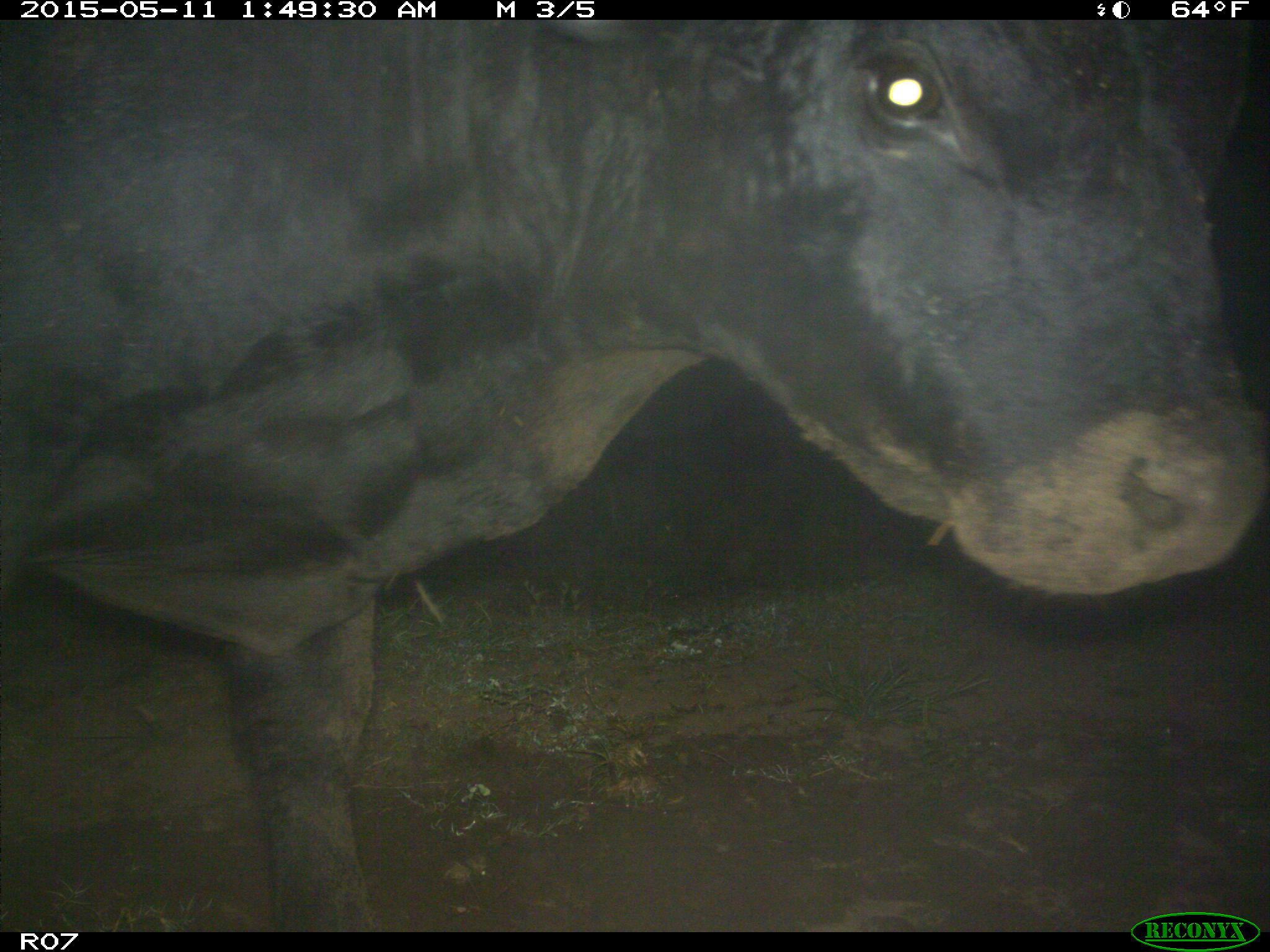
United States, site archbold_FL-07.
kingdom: Animalia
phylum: Chordata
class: Mammalia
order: Artiodactyla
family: Bovidae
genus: Bos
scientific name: Bos taurus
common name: domestic cow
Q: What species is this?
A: Bos taurus (domestic cow).